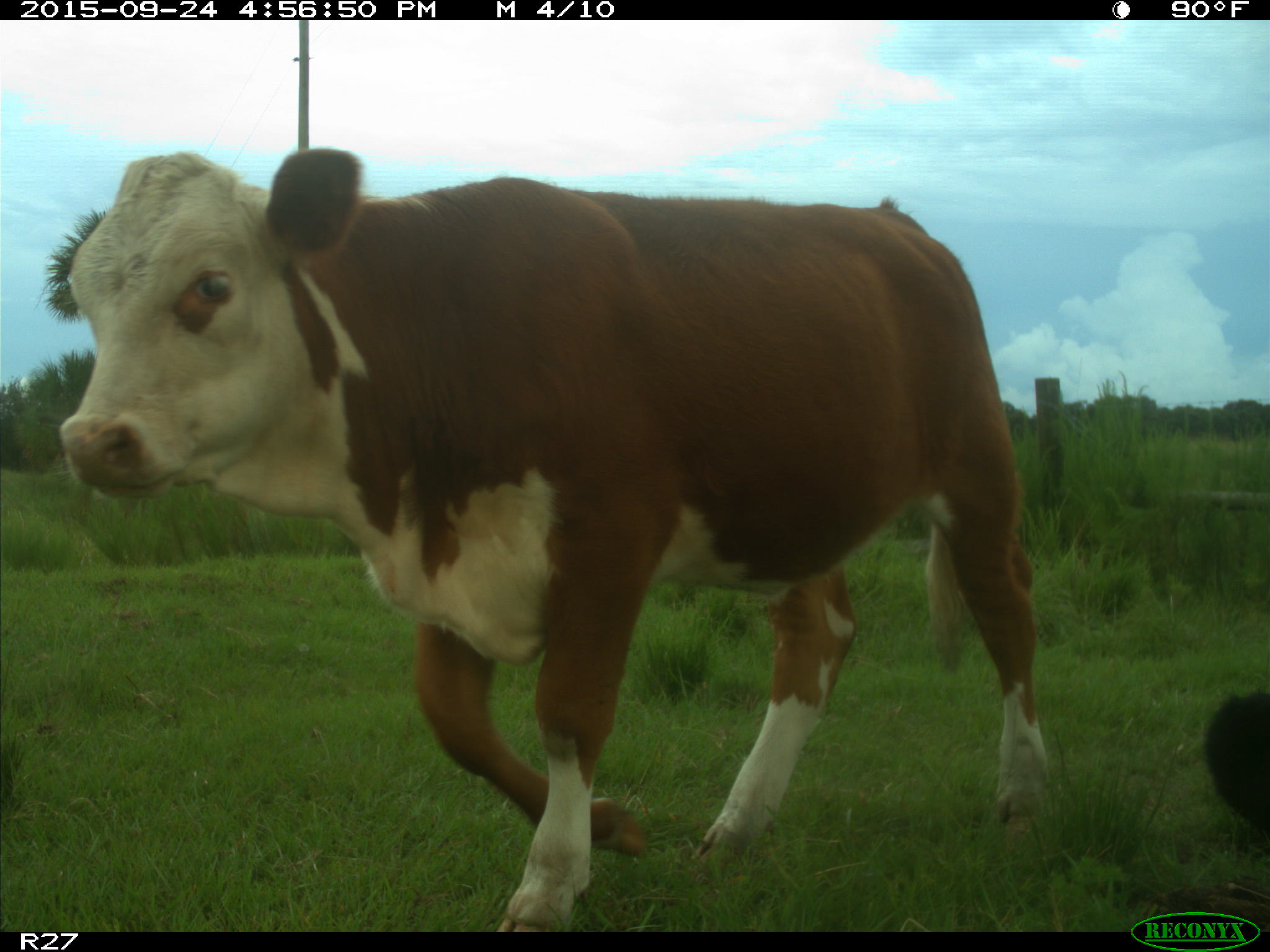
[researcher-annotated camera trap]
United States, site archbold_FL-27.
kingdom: Animalia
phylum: Chordata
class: Mammalia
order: Artiodactyla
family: Bovidae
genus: Bos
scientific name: Bos taurus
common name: domestic cow